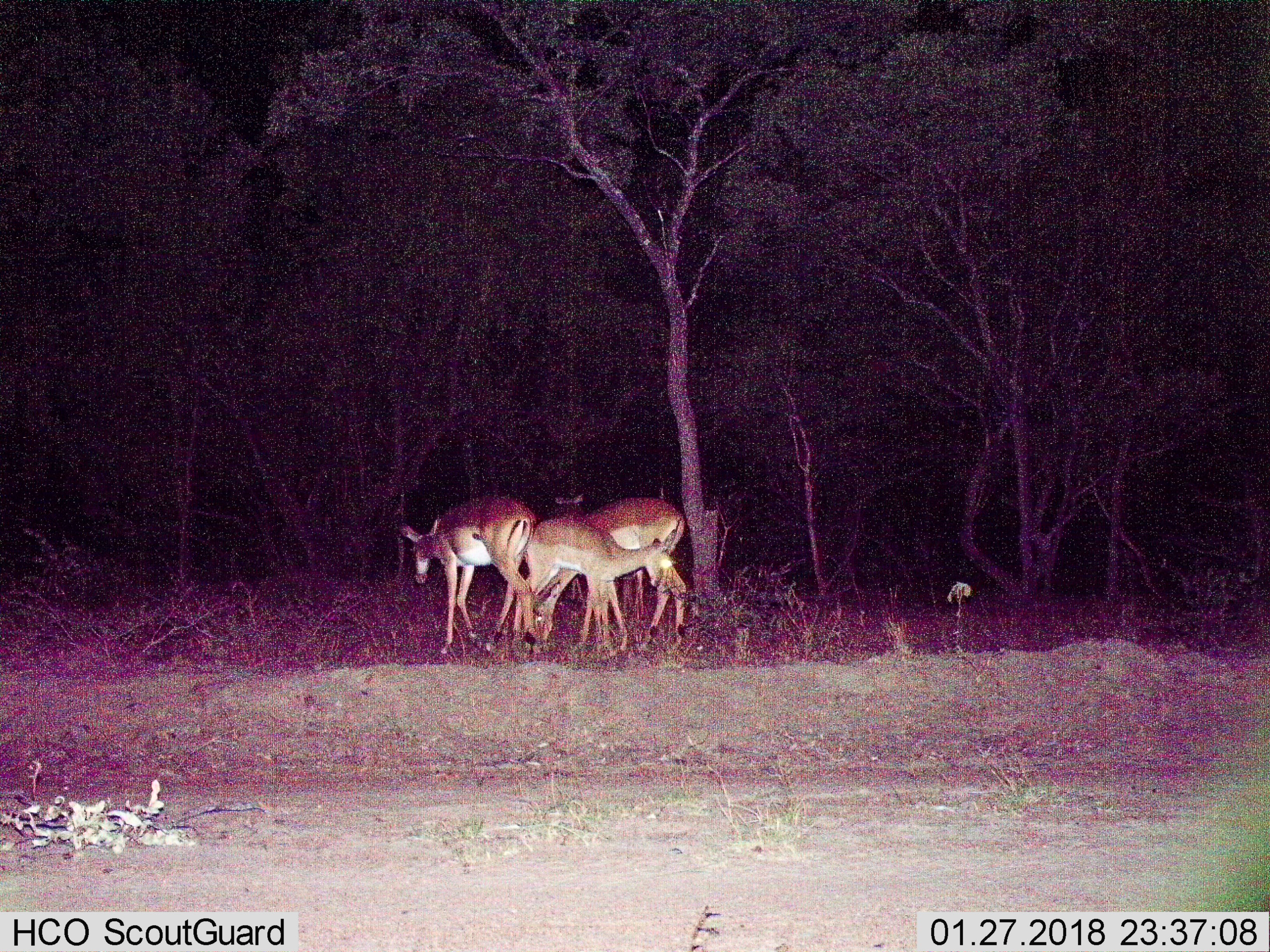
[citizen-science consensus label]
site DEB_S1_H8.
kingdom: Animalia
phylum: Chordata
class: Mammalia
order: Artiodactyla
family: Bovidae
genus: Aepyceros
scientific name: Aepyceros melampus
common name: impala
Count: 3.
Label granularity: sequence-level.